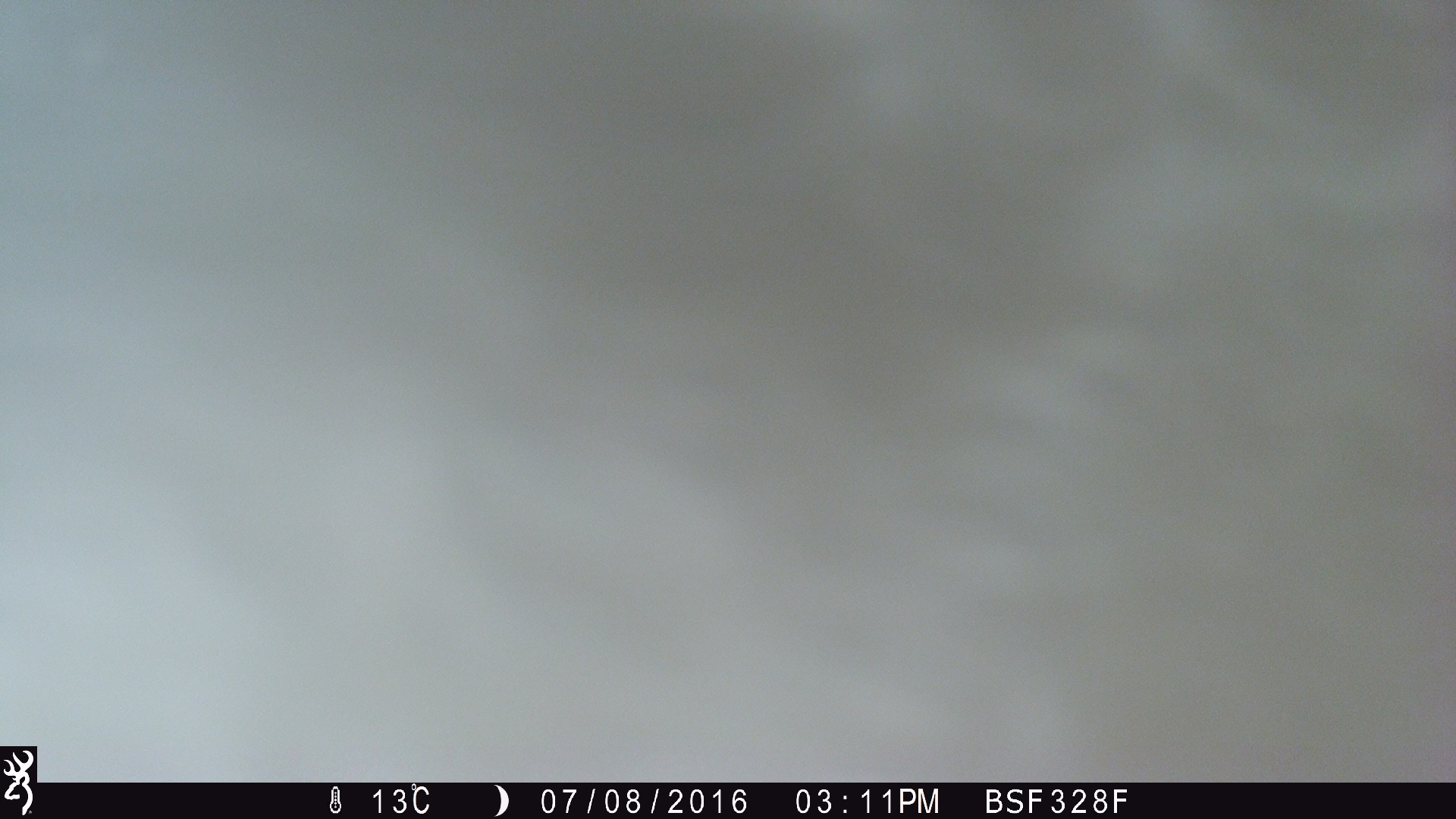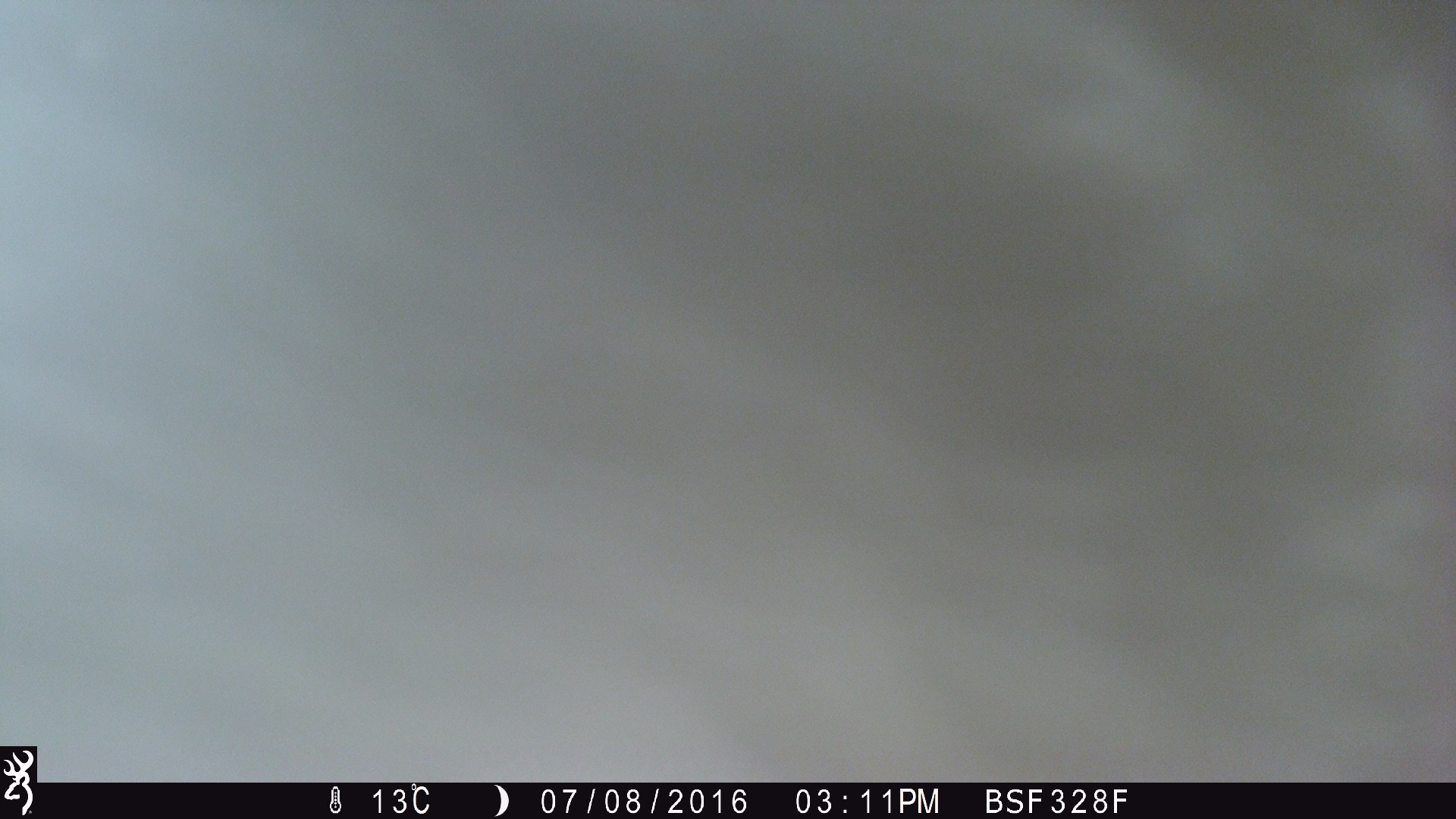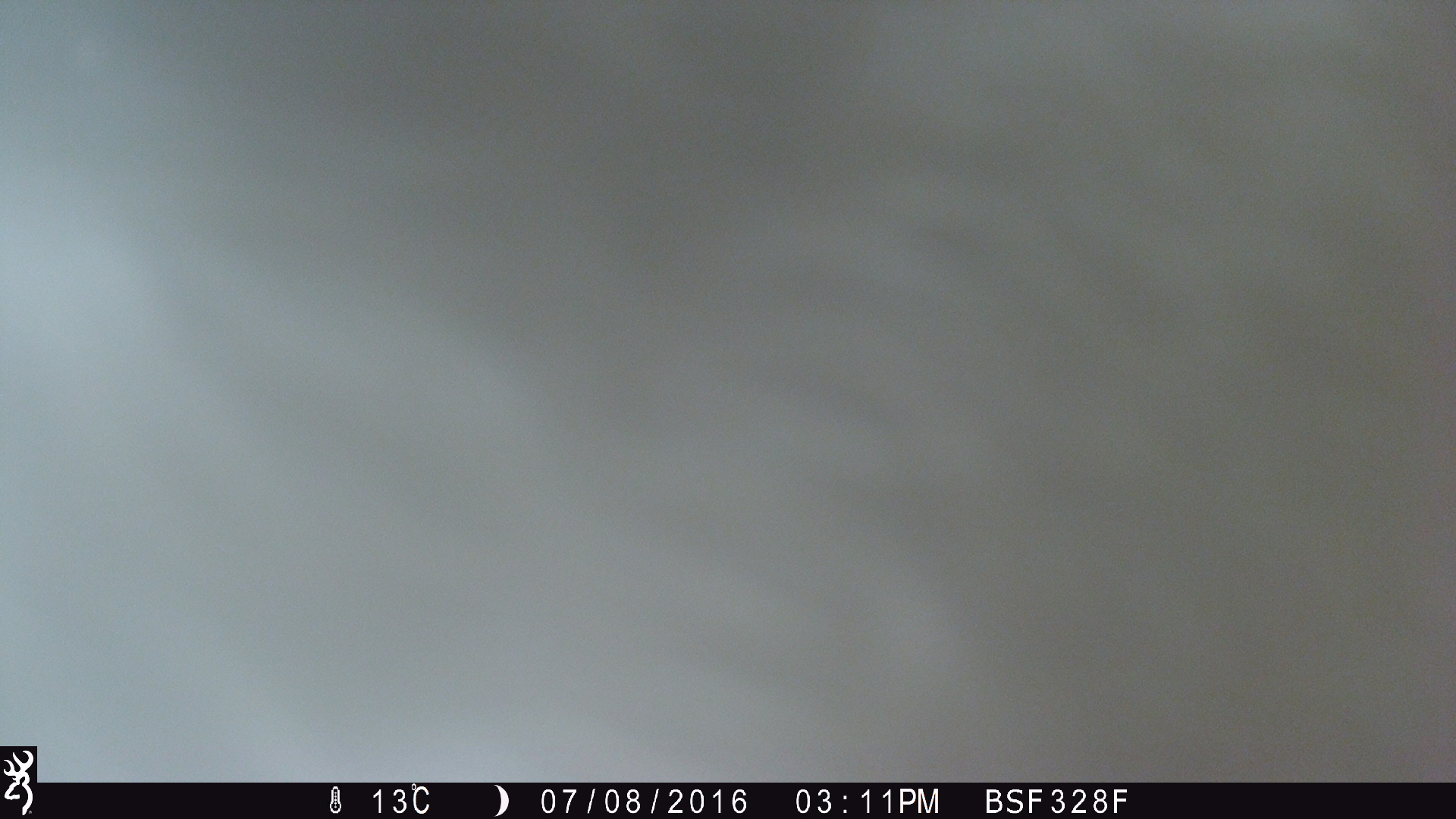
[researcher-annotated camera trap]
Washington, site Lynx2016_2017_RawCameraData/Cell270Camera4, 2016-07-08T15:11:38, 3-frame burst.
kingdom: Animalia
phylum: Chordata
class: Mammalia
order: Artiodactyla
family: Bovidae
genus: Bos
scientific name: Bos taurus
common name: domestic cattle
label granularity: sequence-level